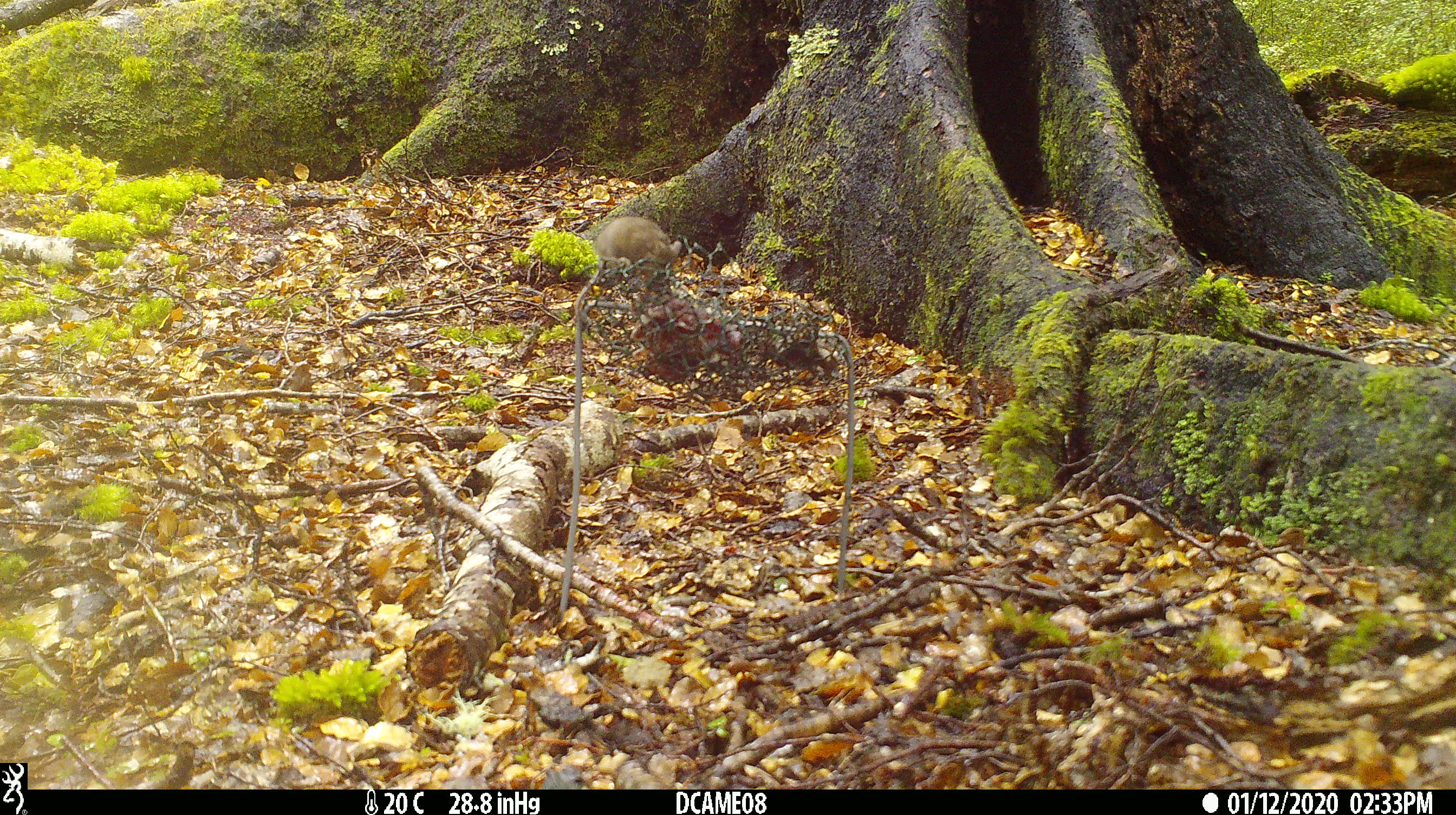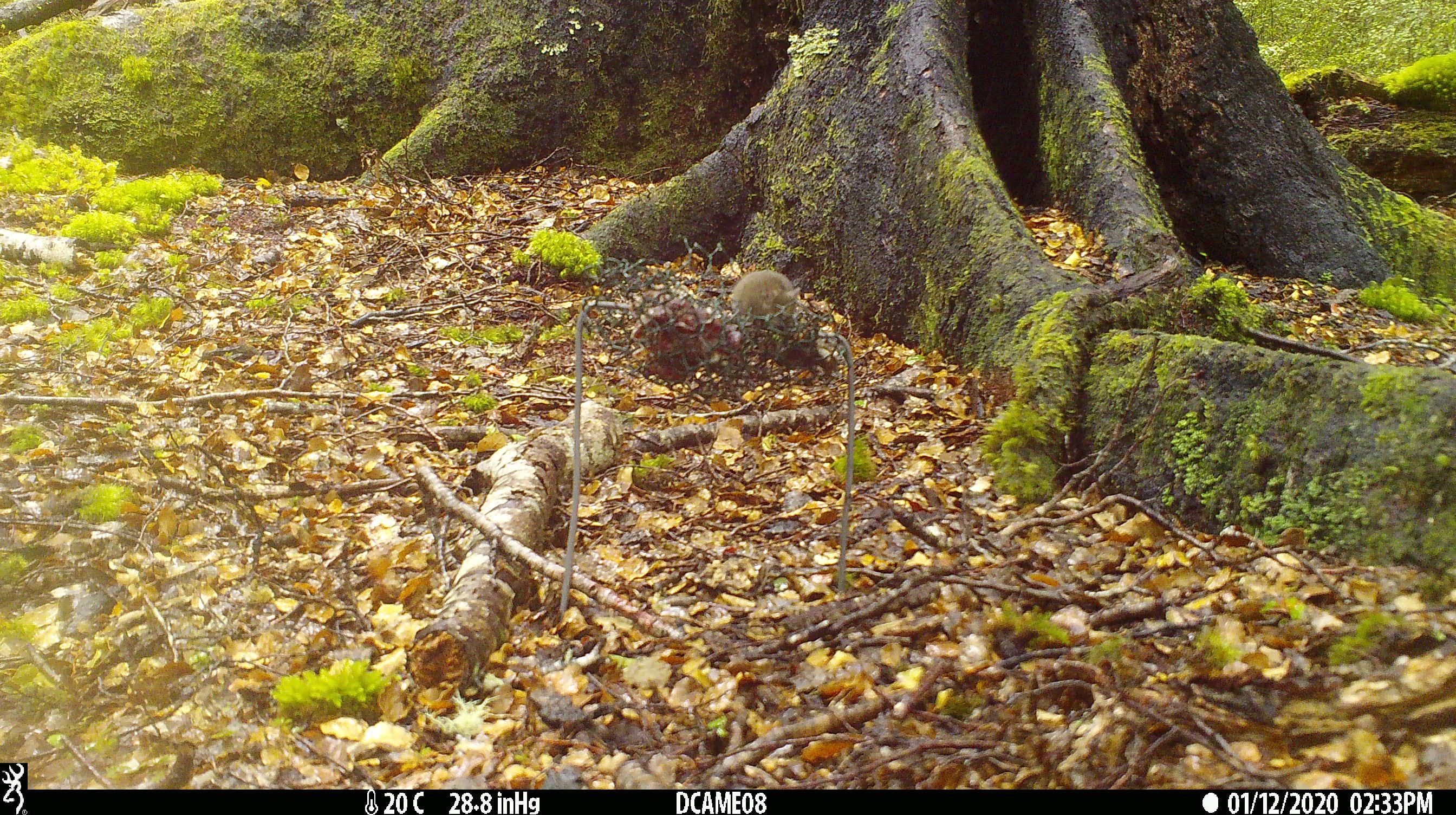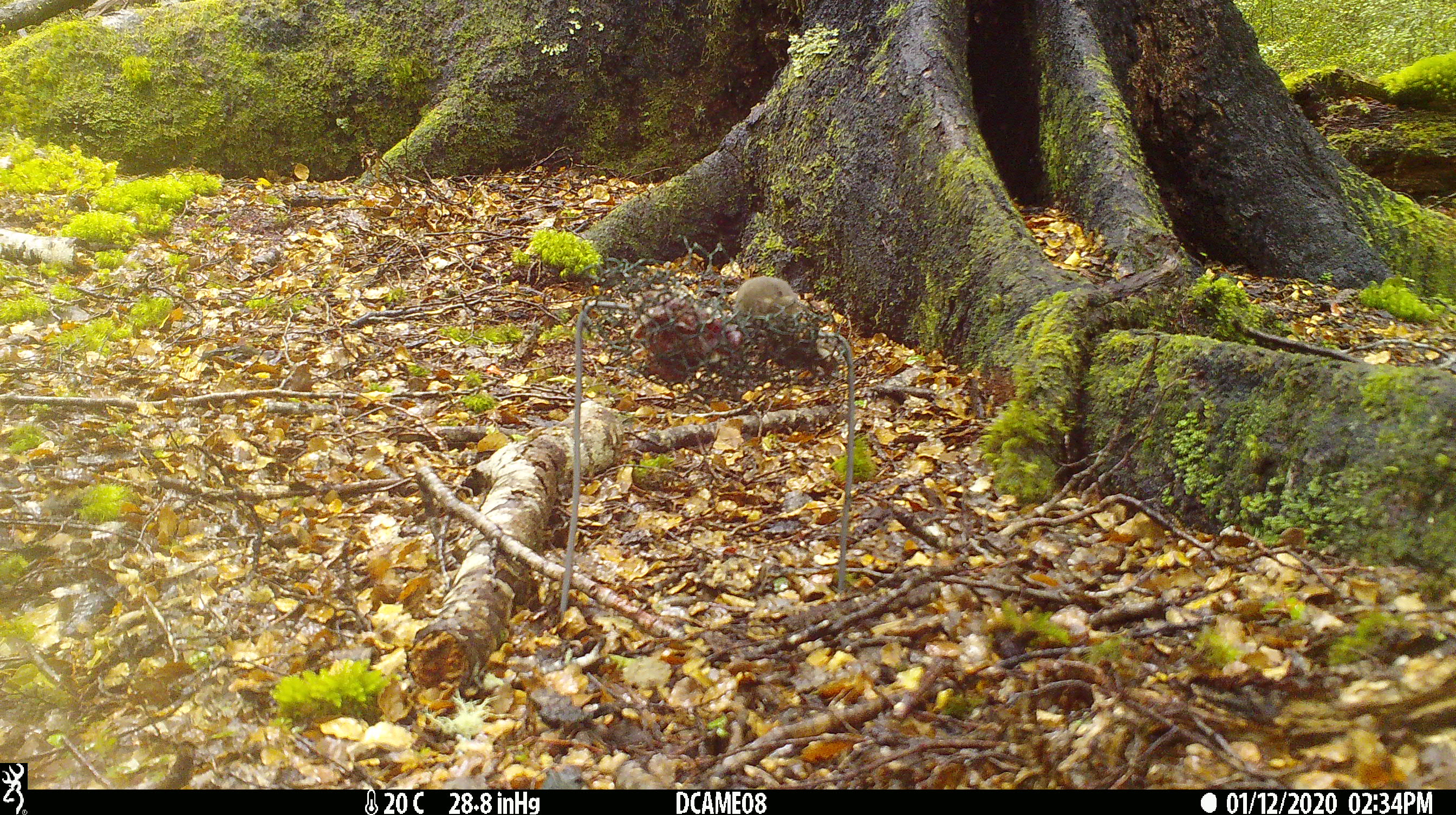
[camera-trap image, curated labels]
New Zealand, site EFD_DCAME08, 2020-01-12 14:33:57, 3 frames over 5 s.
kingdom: Animalia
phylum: Chordata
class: Mammalia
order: Rodentia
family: Muridae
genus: Mus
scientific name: Mus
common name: mouse